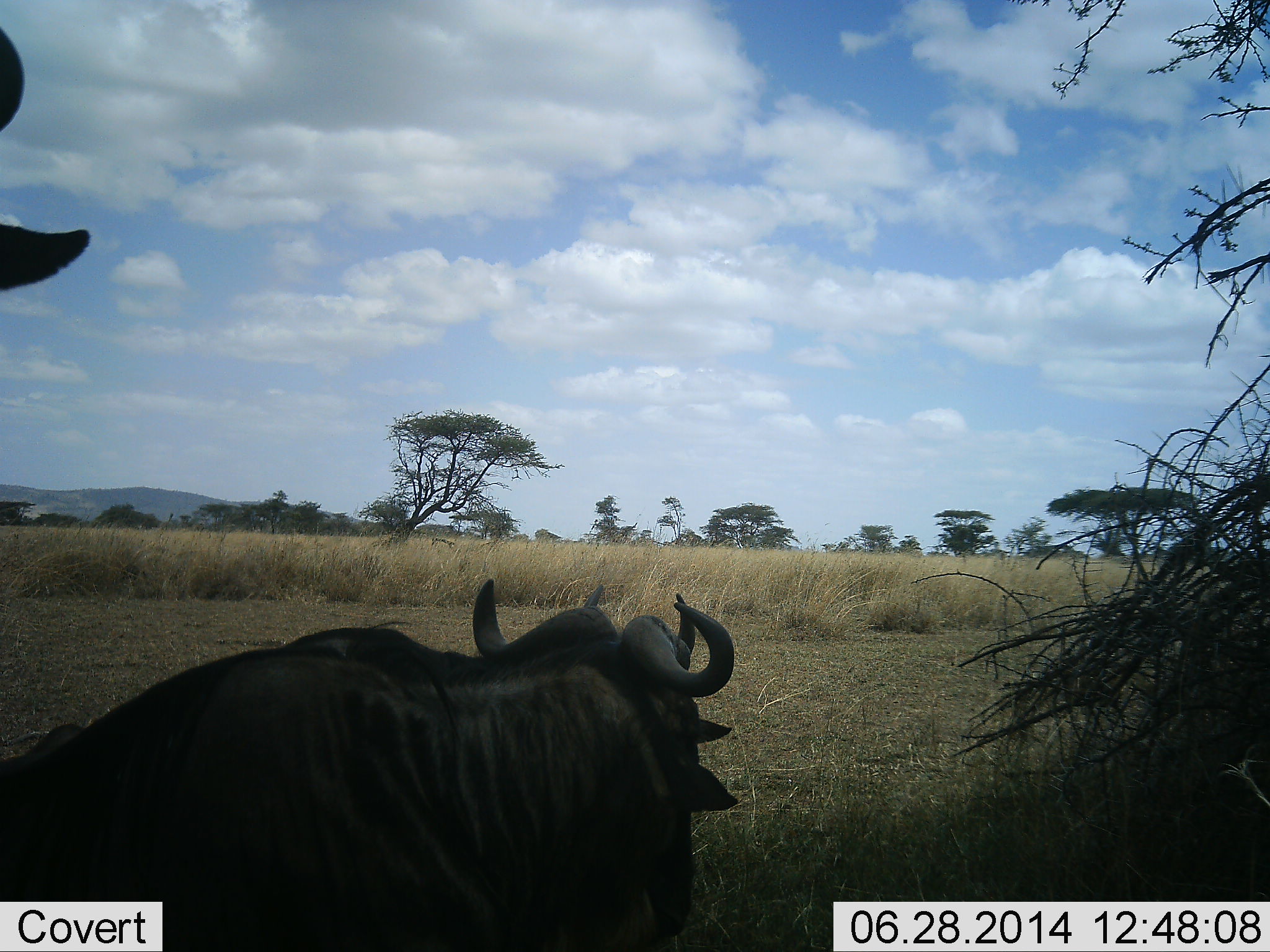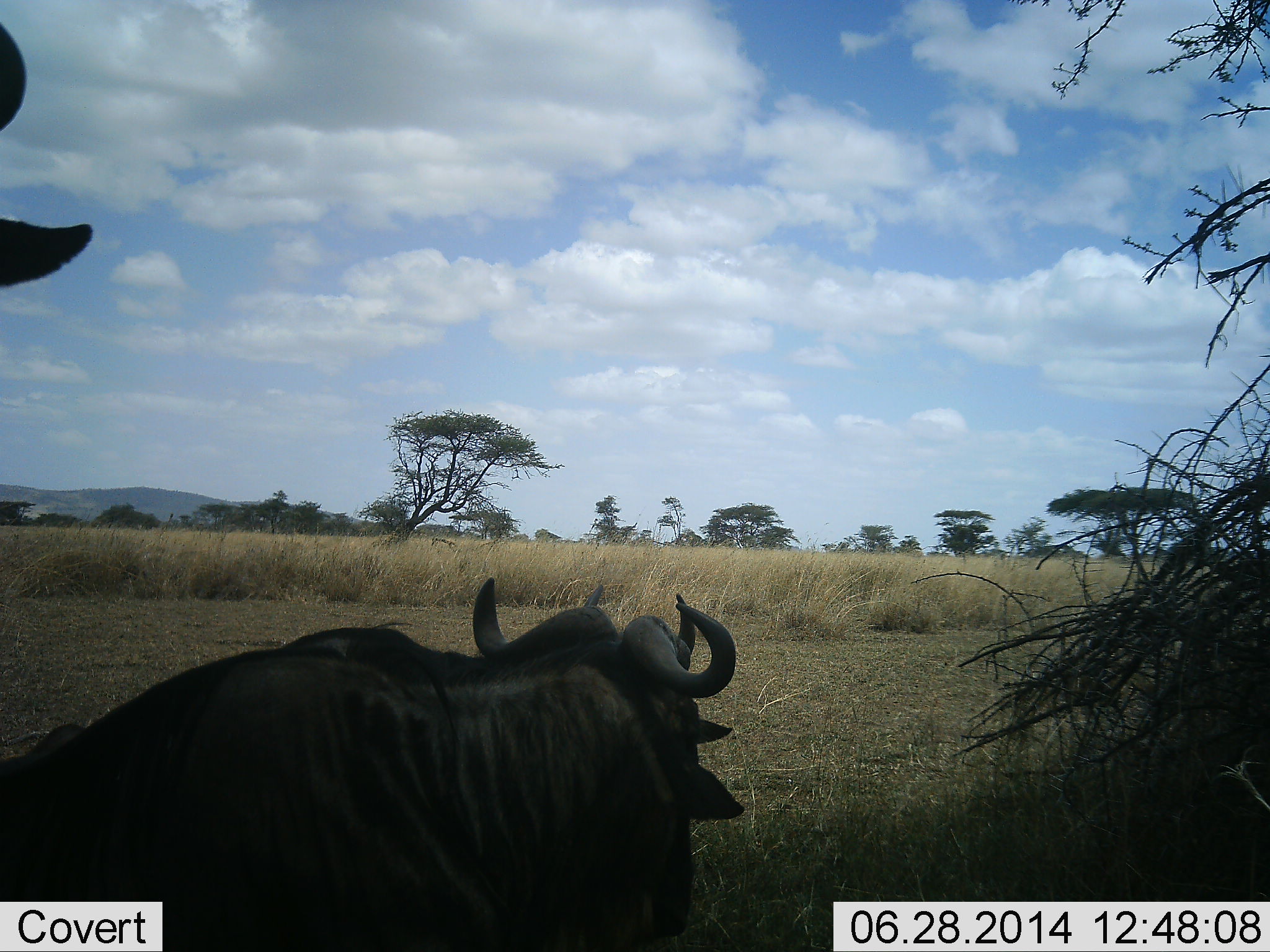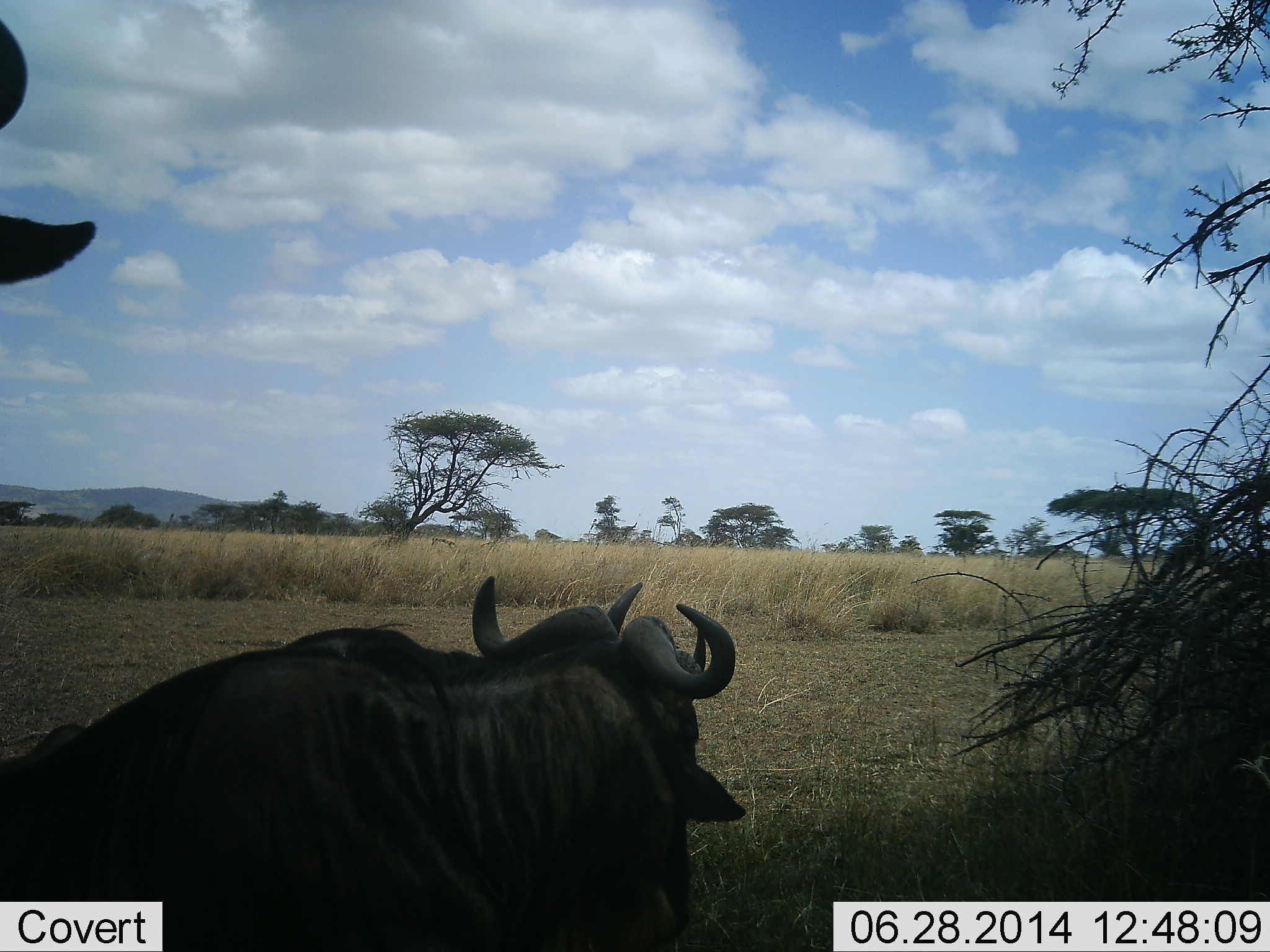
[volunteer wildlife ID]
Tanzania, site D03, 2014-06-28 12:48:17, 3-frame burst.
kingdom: Animalia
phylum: Chordata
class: Mammalia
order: Artiodactyla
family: Bovidae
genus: Connochaetes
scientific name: Connochaetes taurinus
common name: blue wildebeest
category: wildebeest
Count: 3.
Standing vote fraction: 70%.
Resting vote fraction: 80%.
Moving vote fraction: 0%.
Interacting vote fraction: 0%.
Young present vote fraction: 20%.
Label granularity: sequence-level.